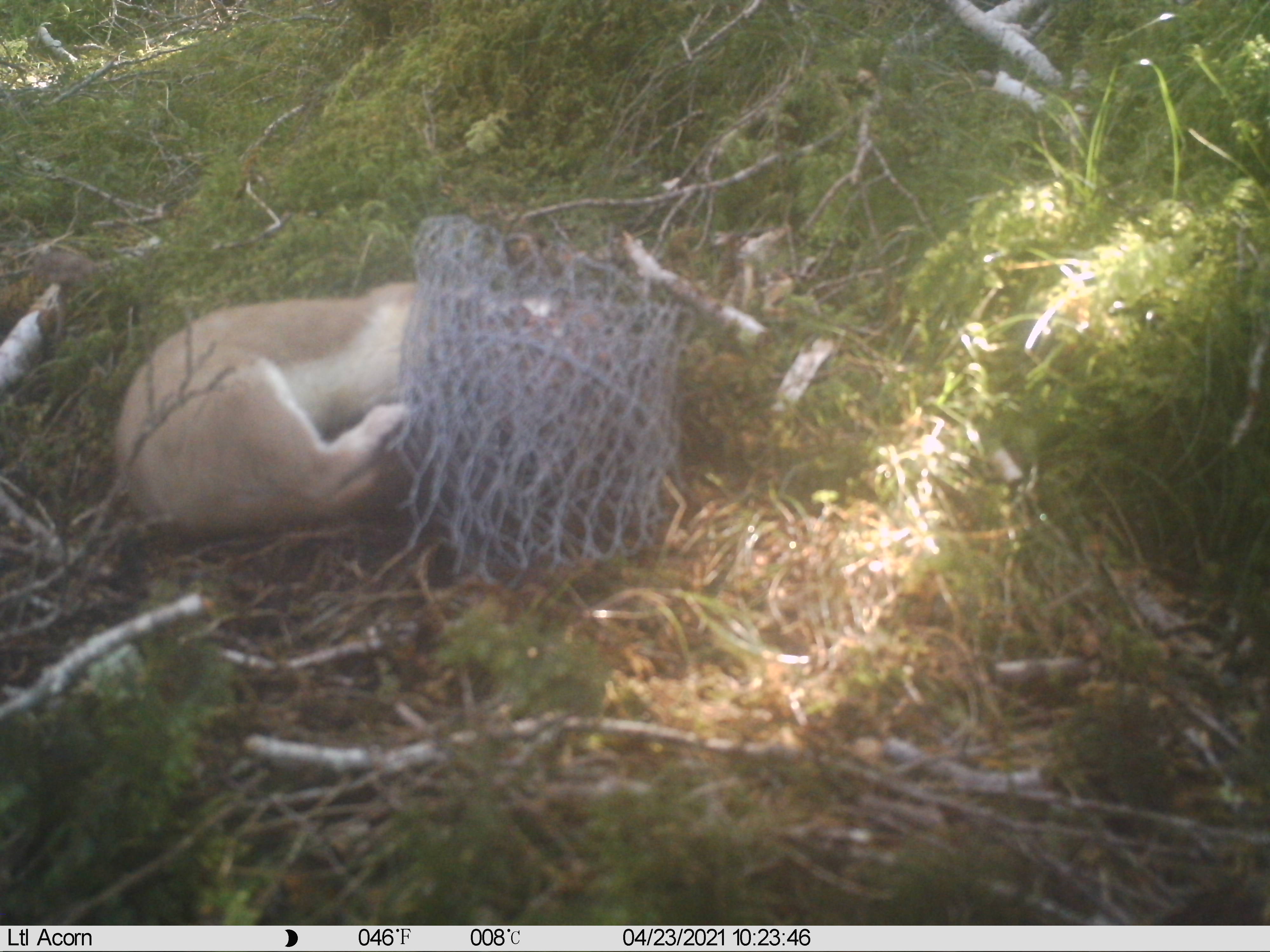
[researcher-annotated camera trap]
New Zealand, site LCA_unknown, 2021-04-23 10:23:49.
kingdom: Animalia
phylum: Chordata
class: Mammalia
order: Carnivora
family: Mustelidae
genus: Mustela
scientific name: Mustela erminea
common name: stoat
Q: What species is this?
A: Stoat (Mustela erminea).